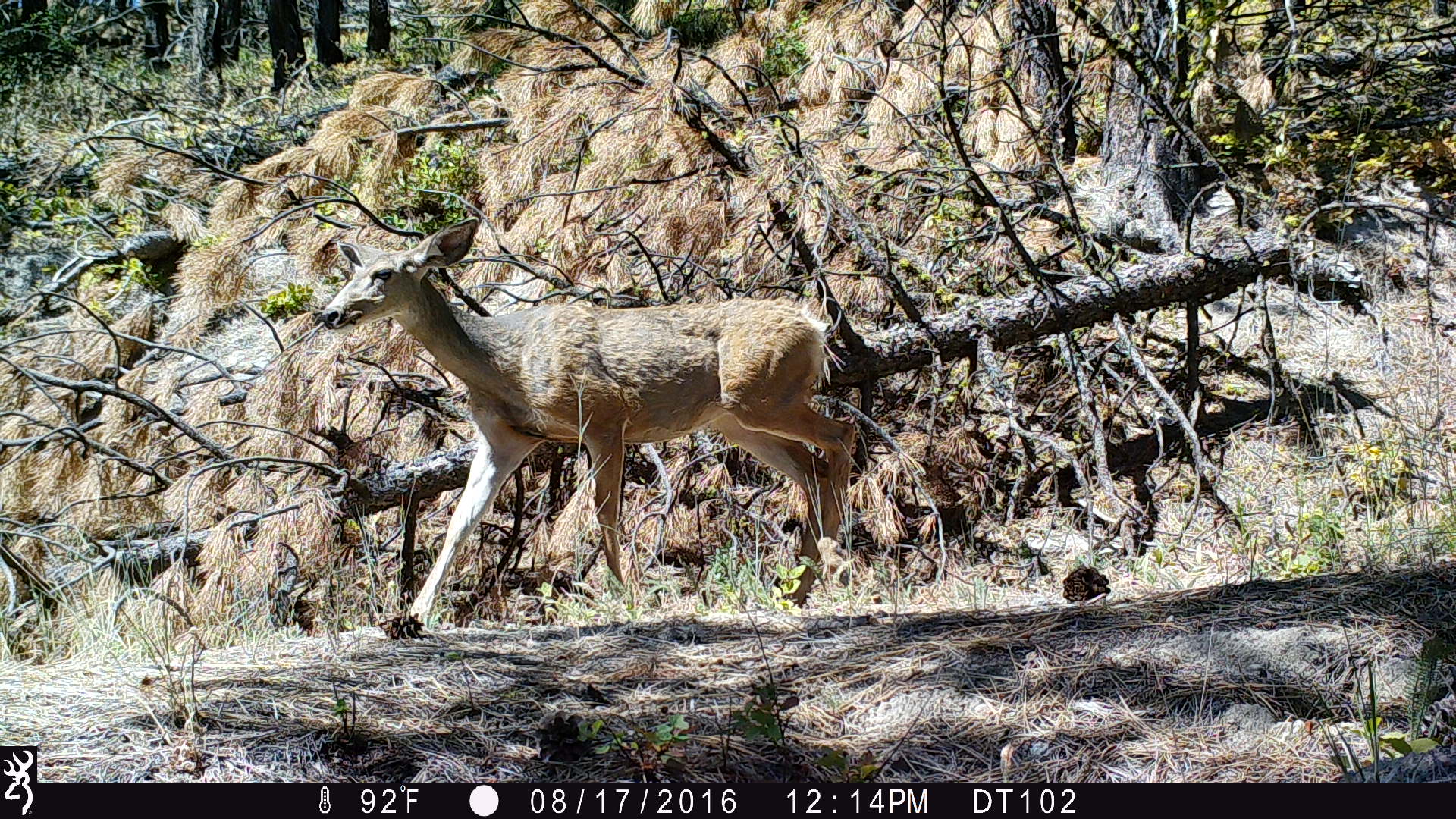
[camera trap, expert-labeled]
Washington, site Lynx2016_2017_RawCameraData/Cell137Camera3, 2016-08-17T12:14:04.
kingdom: Animalia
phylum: Chordata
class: Mammalia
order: Artiodactyla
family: Cervidae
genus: Odocoileus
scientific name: Odocoileus hemionus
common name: mule deer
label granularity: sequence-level